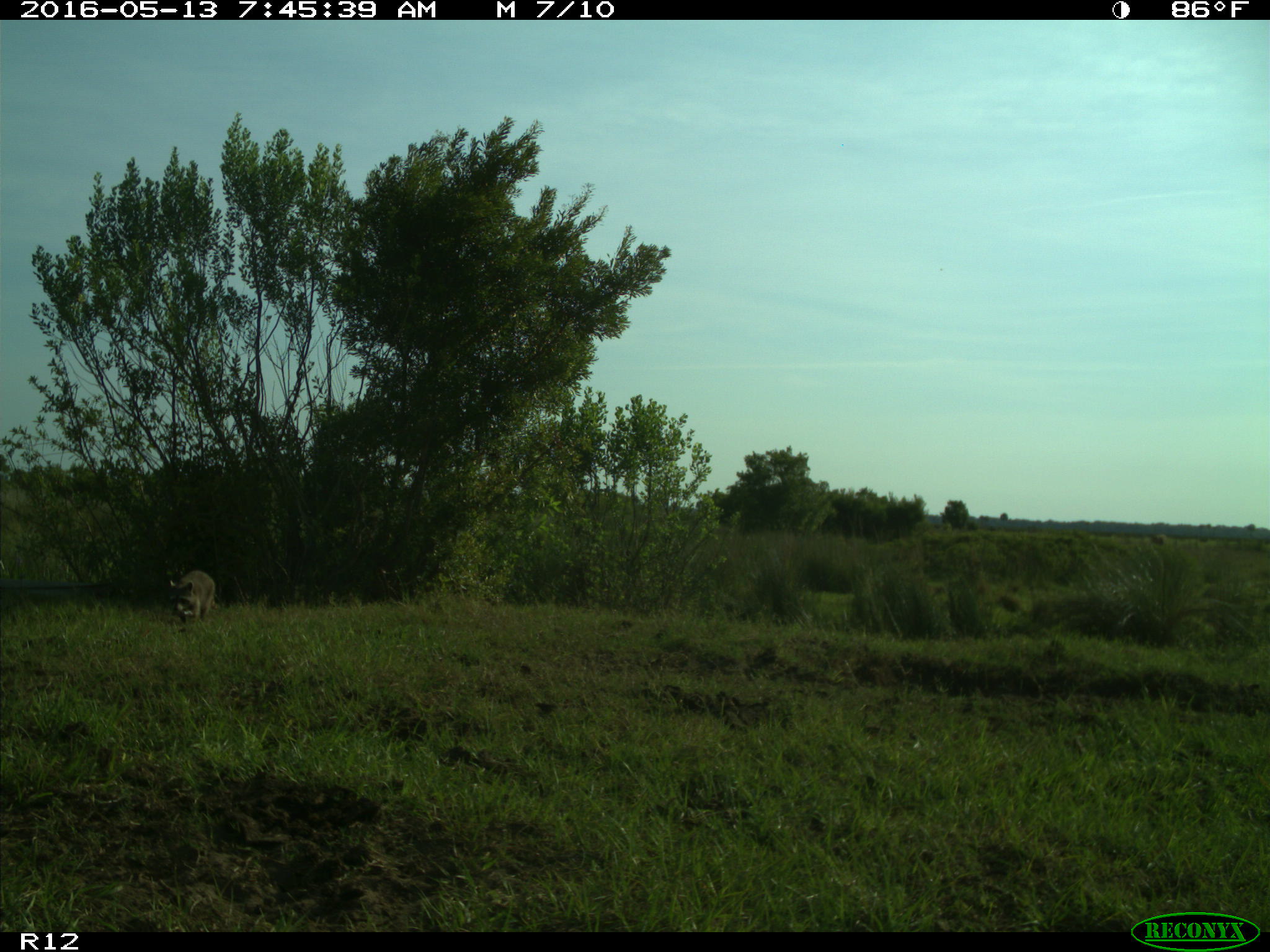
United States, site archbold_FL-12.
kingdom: Animalia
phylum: Chordata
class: Mammalia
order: Carnivora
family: Procyonidae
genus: Procyon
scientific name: Procyon lotor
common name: common raccoon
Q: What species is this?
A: Procyon lotor (common raccoon).